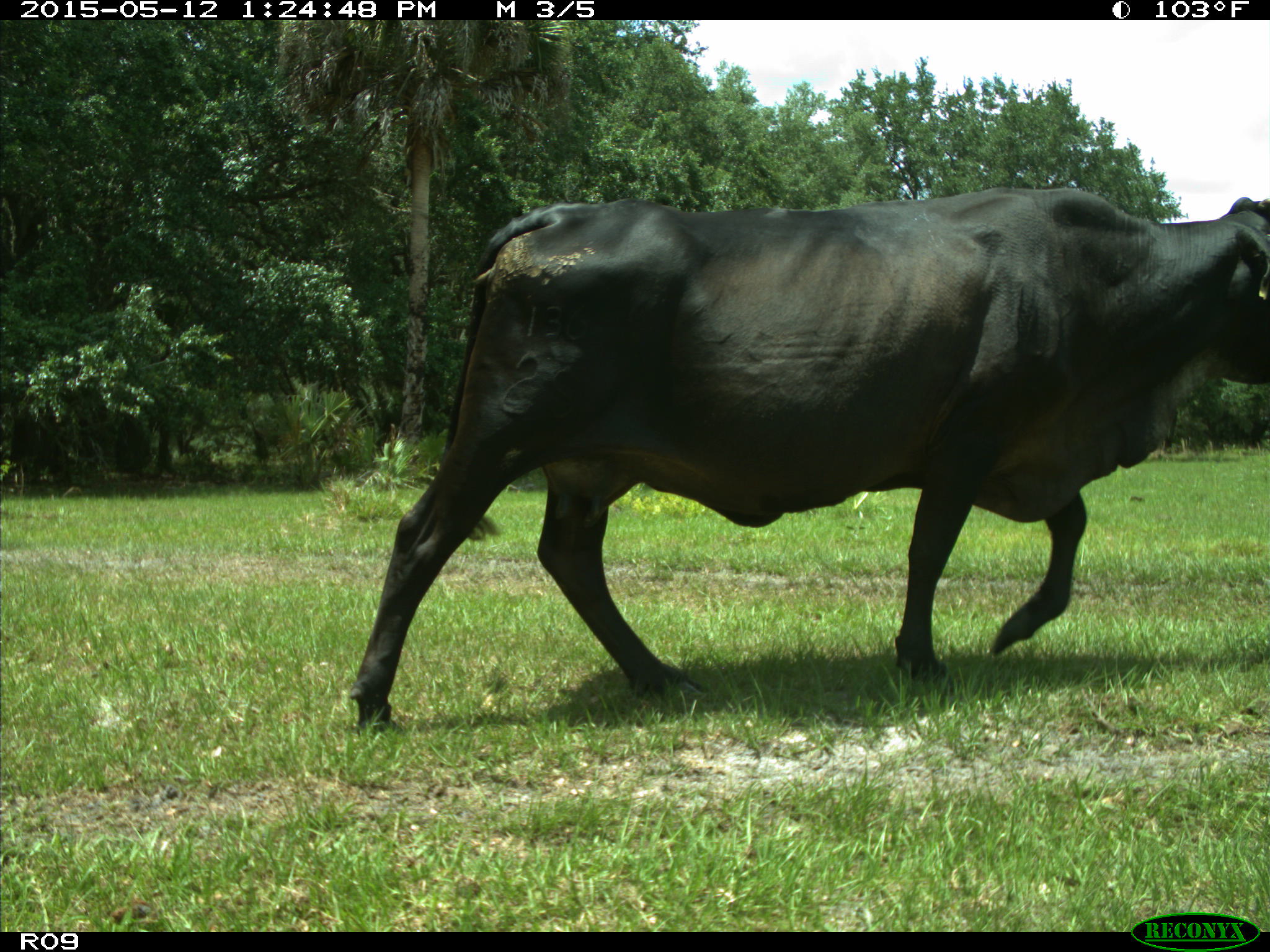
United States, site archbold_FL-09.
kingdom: Animalia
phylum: Chordata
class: Mammalia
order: Artiodactyla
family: Bovidae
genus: Bos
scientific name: Bos taurus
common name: domestic cow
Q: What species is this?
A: Bos taurus (domestic cow).